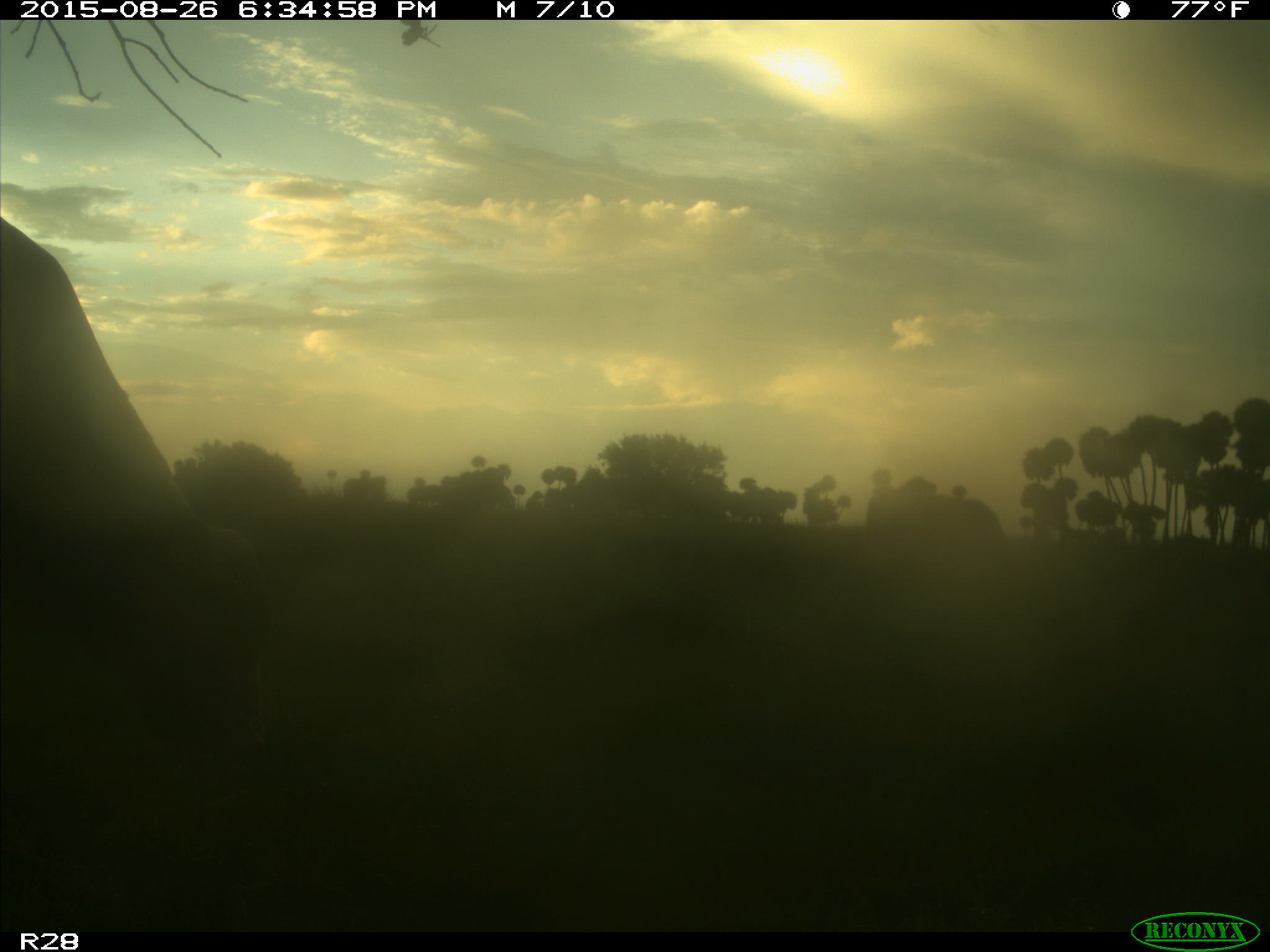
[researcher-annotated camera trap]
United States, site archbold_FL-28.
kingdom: Animalia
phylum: Chordata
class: Mammalia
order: Artiodactyla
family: Bovidae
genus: Bos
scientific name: Bos taurus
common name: domestic cow